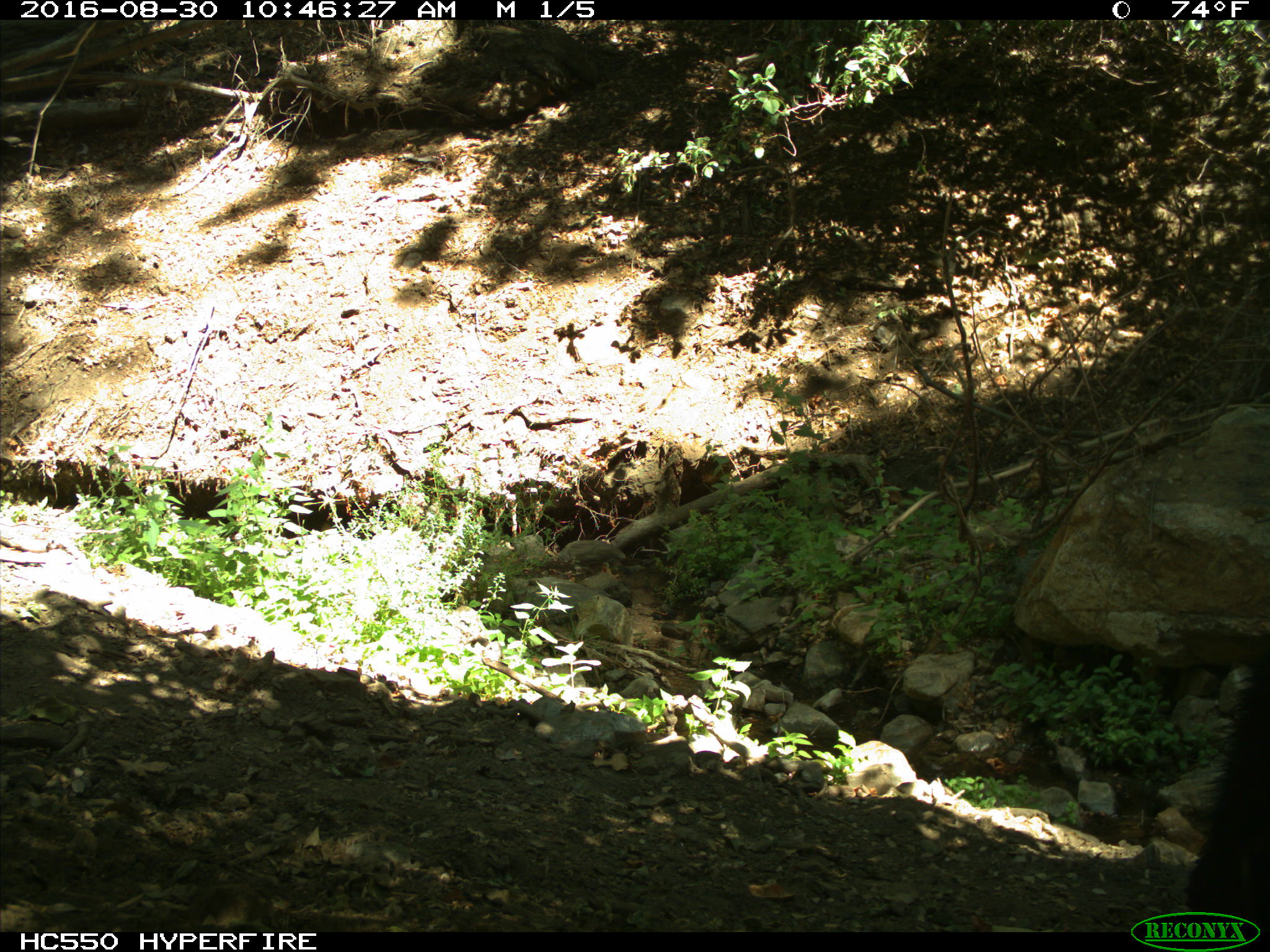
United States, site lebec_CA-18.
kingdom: Animalia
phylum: Chordata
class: Mammalia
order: Carnivora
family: Ursidae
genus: Ursus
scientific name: Ursus americanus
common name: american black bear